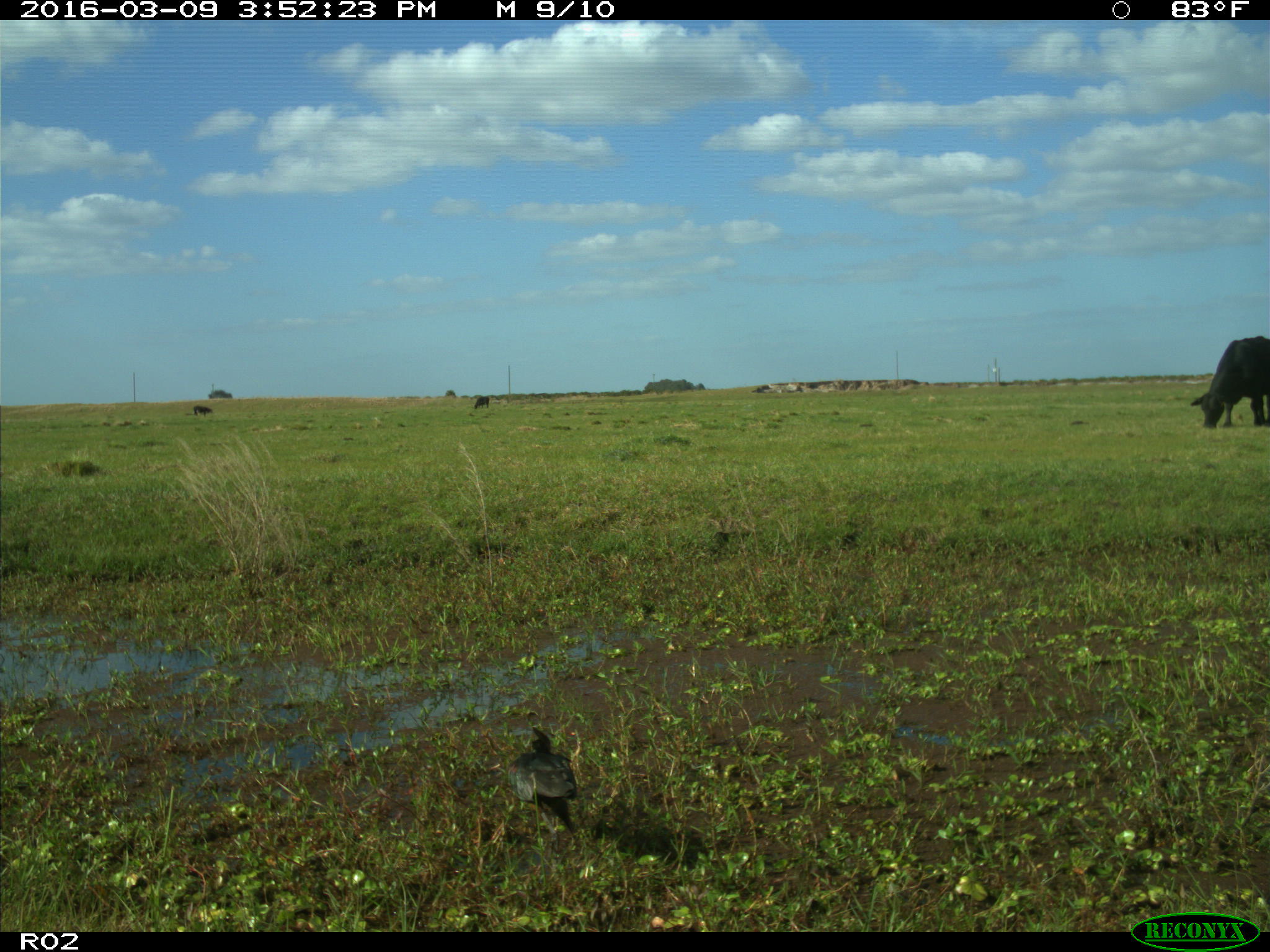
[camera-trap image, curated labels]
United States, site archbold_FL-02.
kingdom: Animalia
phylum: Chordata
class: Mammalia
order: Artiodactyla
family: Bovidae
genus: Bos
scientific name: Bos taurus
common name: domestic cow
Bos taurus (domestic cow).